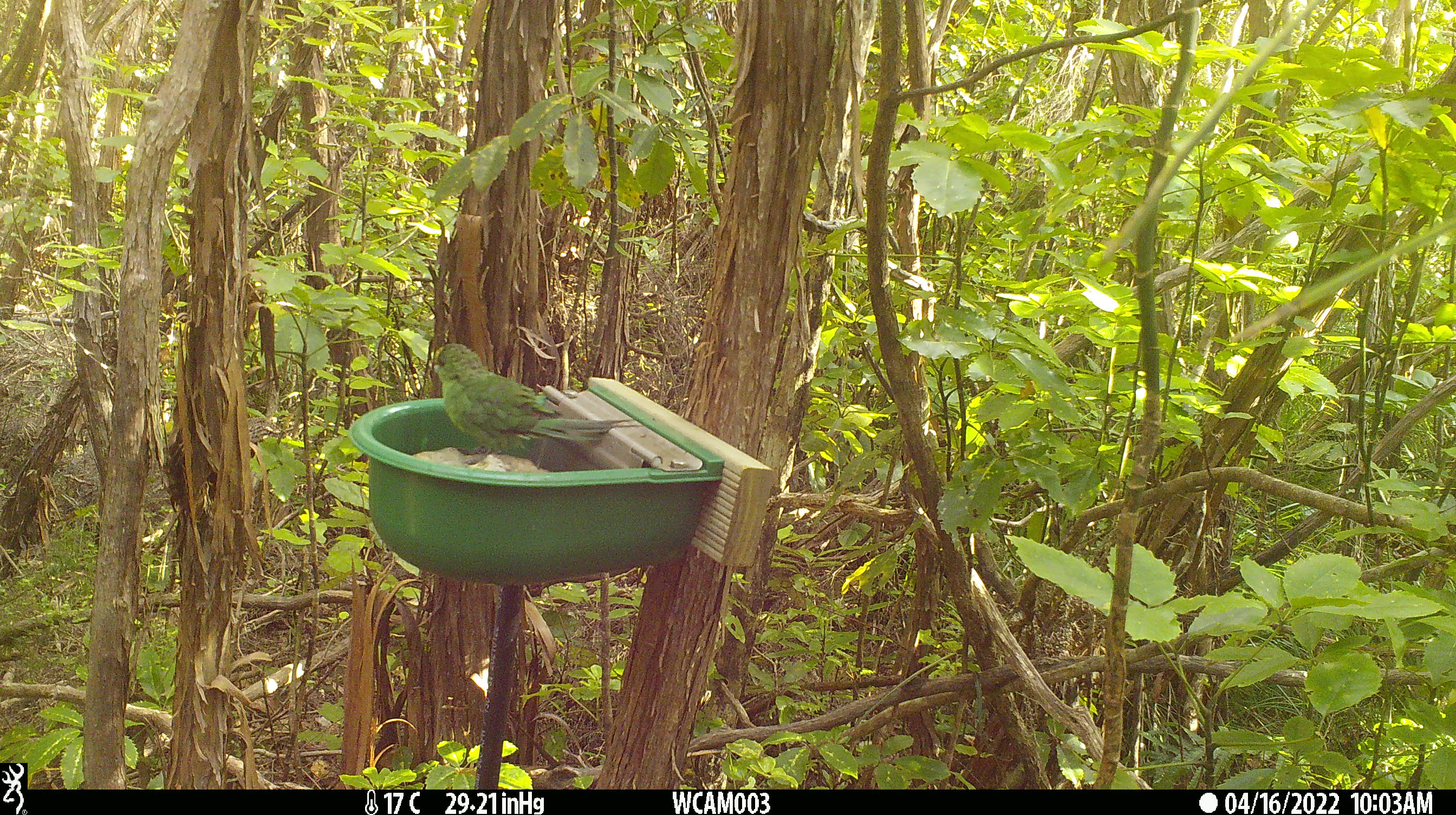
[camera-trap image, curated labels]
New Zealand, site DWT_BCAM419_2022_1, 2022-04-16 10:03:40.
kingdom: Animalia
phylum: Chordata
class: Aves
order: Psittaciformes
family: Psittaculidae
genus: Cyanoramphus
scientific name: Cyanoramphus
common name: parakeet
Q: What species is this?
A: Parakeet (Cyanoramphus).